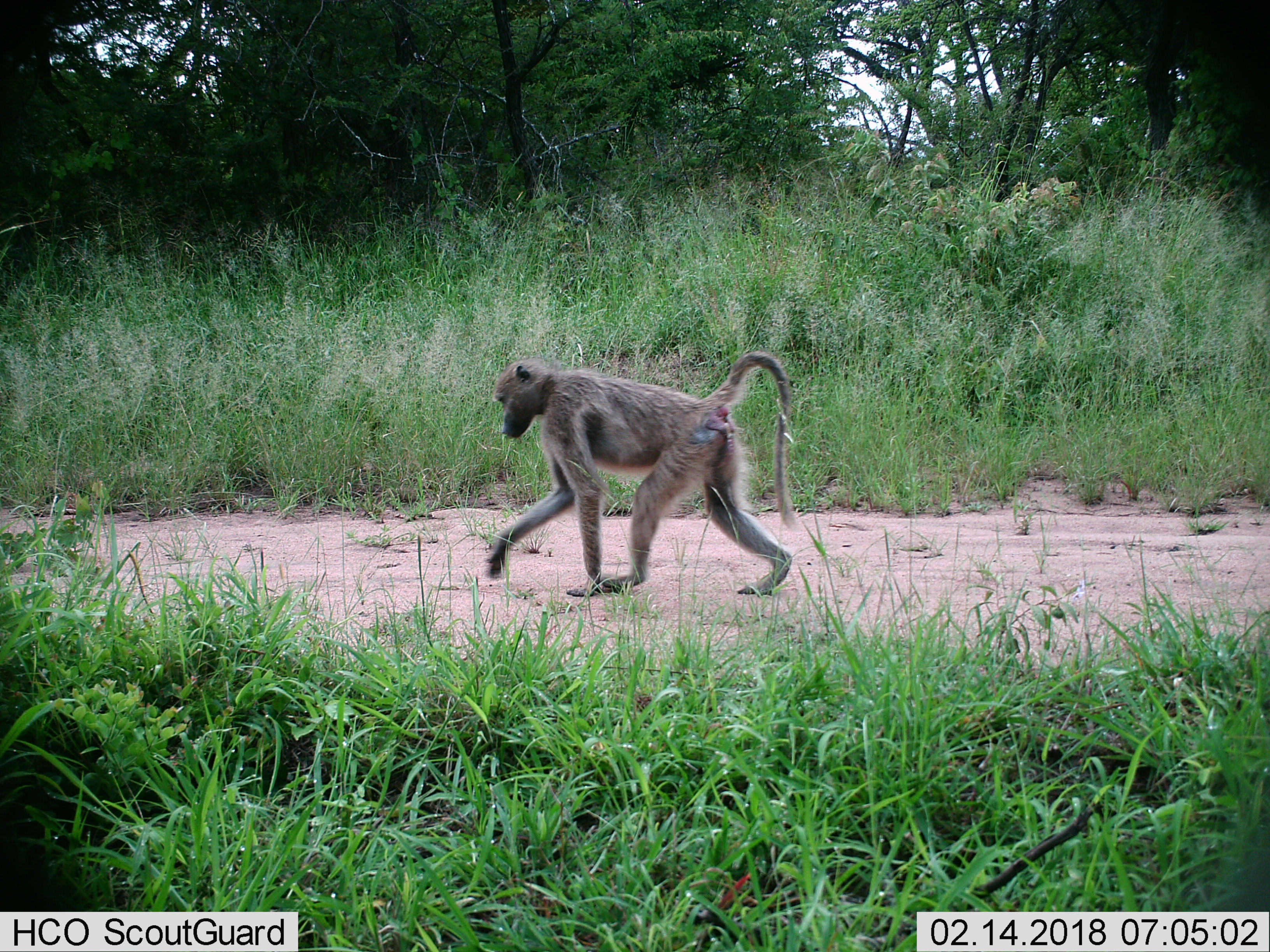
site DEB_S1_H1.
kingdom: Animalia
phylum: Chordata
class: Mammalia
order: Primates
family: Cercopithecidae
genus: Papio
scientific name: Papio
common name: baboon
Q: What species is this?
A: Baboon (Papio).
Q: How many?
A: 1.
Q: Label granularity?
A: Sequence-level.